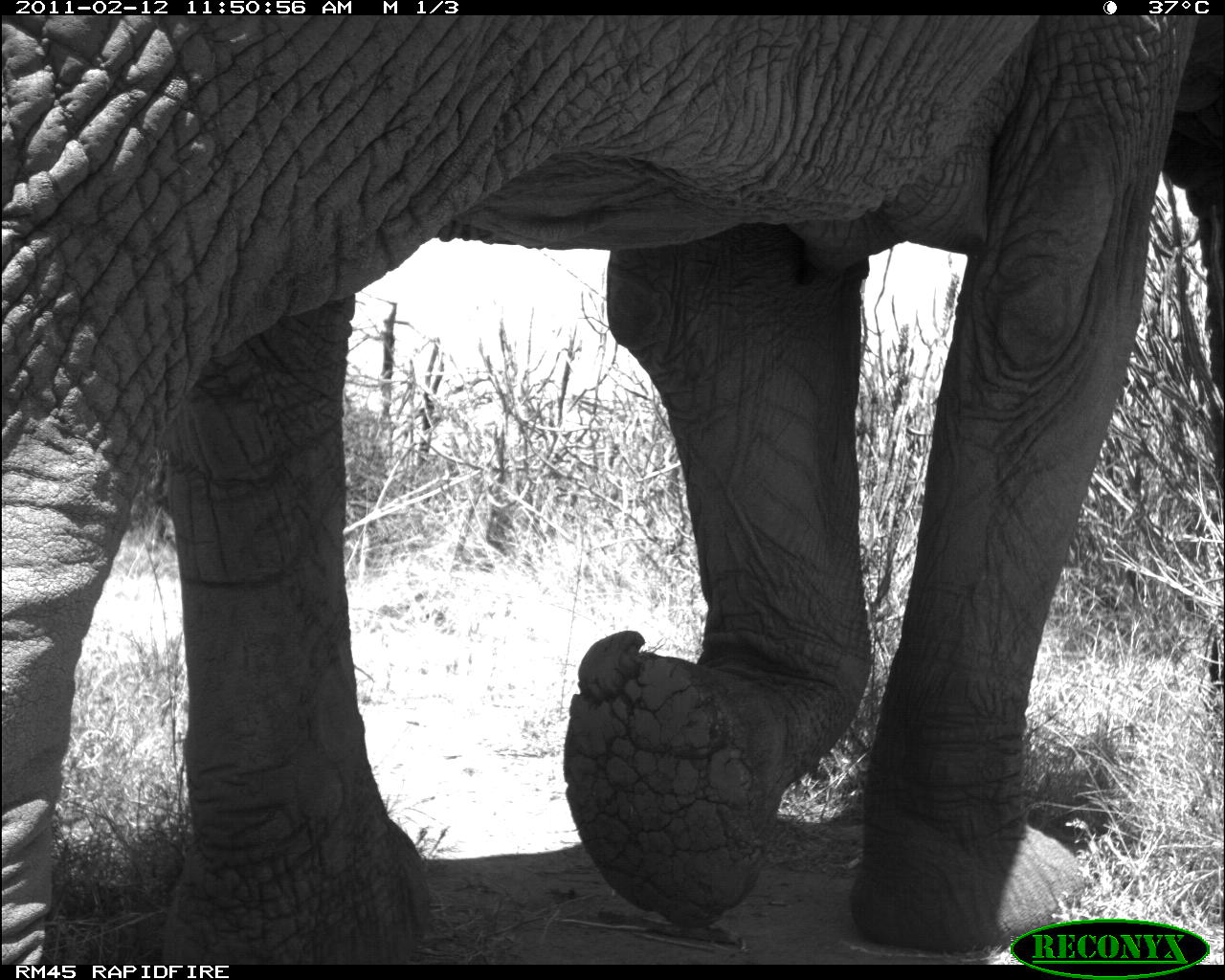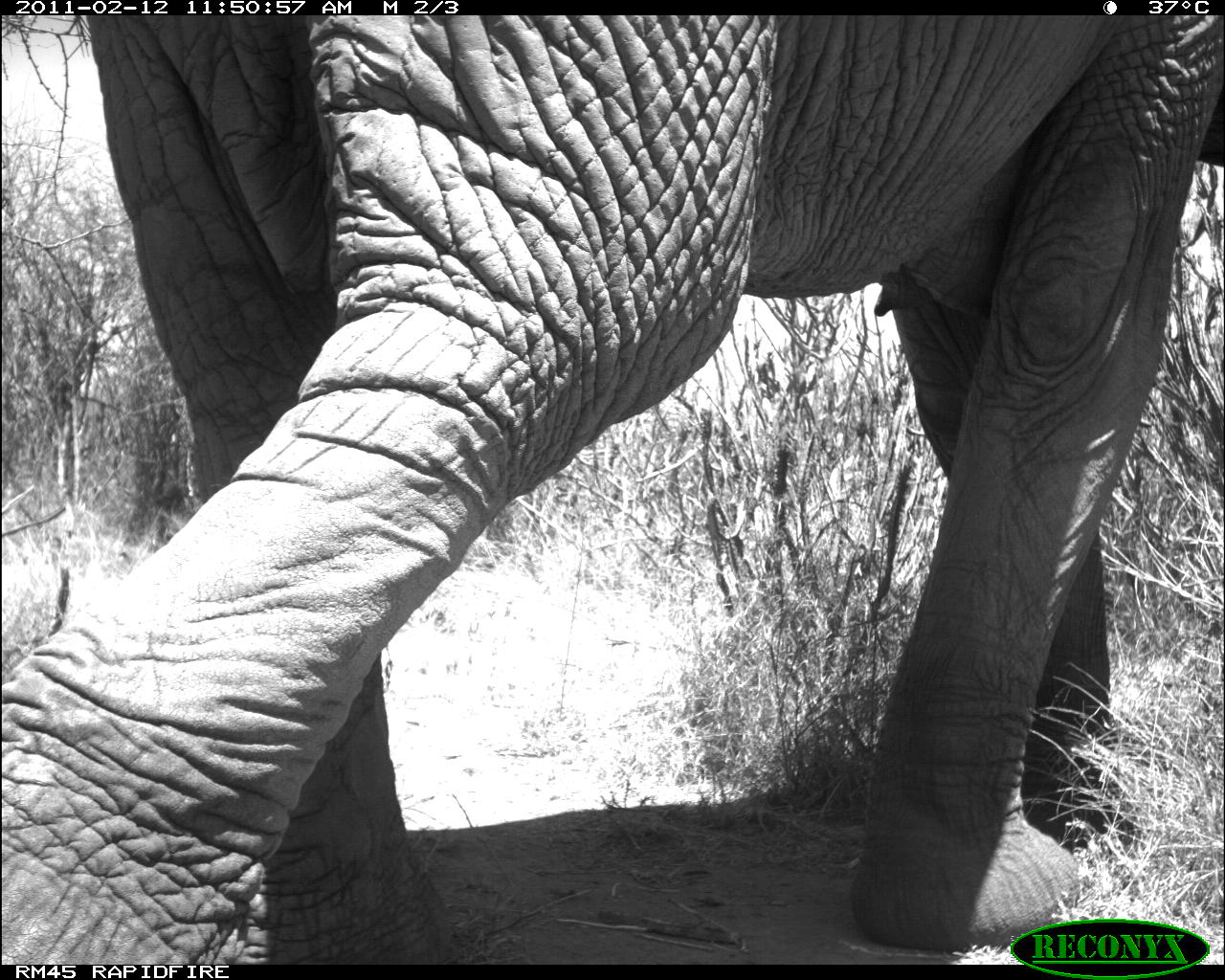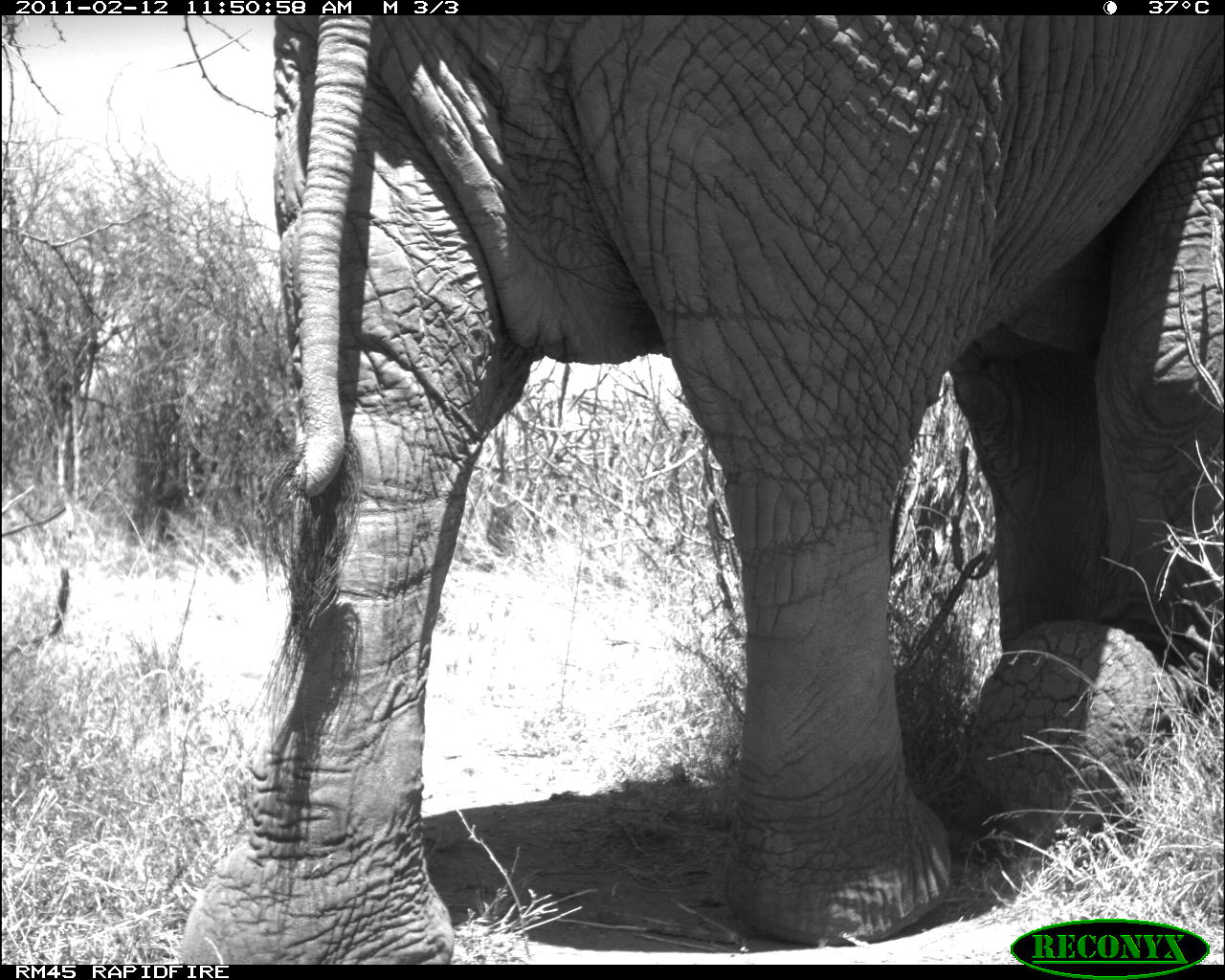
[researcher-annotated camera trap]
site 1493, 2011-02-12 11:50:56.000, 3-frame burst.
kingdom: Animalia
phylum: Chordata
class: Mammalia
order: Proboscidea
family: Elephantidae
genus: Loxodonta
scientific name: Loxodonta africana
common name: african bush elephant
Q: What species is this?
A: Loxodonta africana (african bush elephant).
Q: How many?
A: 1.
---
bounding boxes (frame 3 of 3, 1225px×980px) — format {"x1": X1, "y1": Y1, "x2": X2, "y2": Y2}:
loxodonta africana: {"x1": 184, "y1": 14, "x2": 1225, "y2": 963}